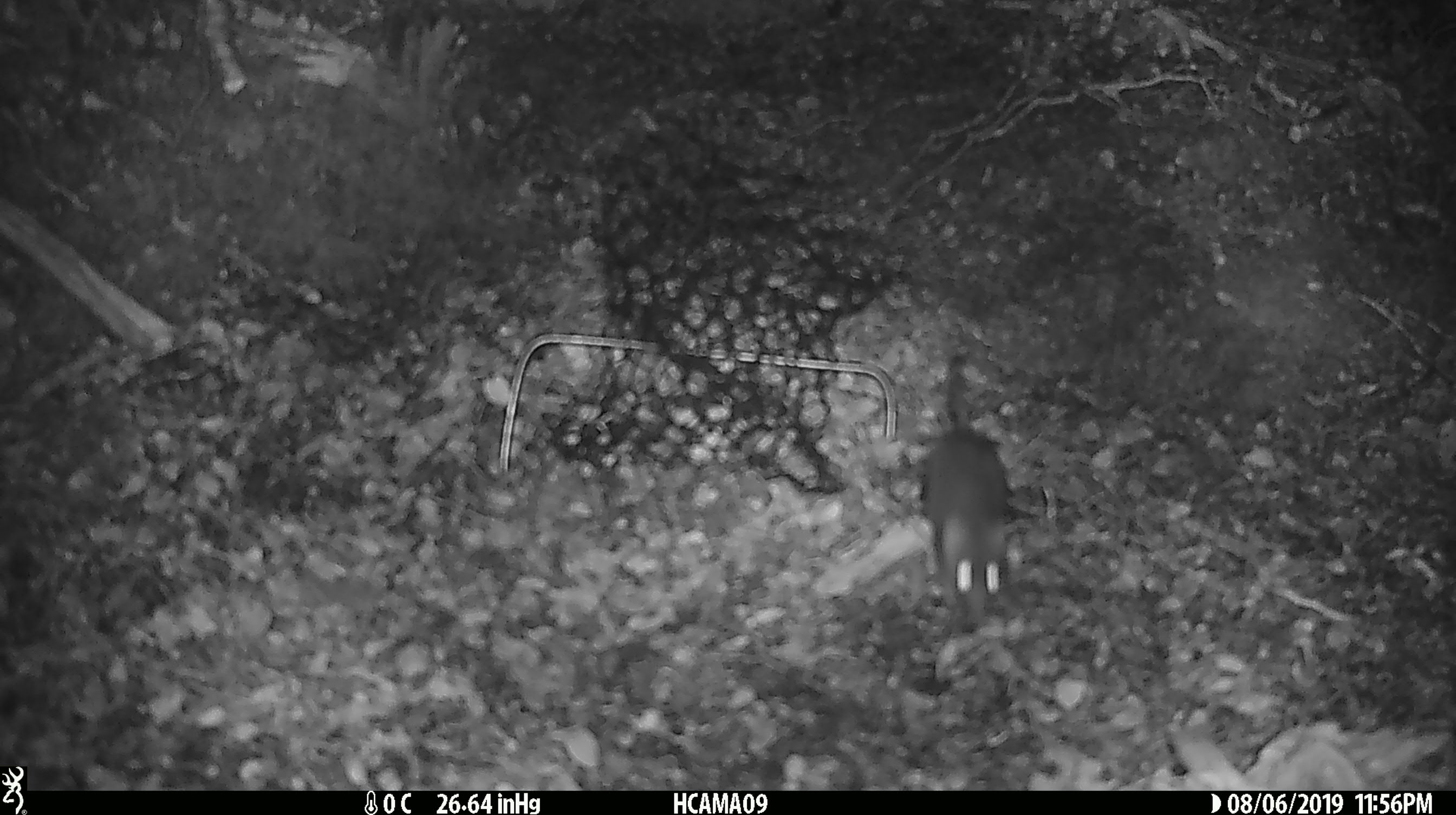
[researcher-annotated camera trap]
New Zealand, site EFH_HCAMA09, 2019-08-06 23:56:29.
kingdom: Animalia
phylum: Chordata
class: Mammalia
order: Rodentia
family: Muridae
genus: Mus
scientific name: Mus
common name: mouse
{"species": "mouse (Mus)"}